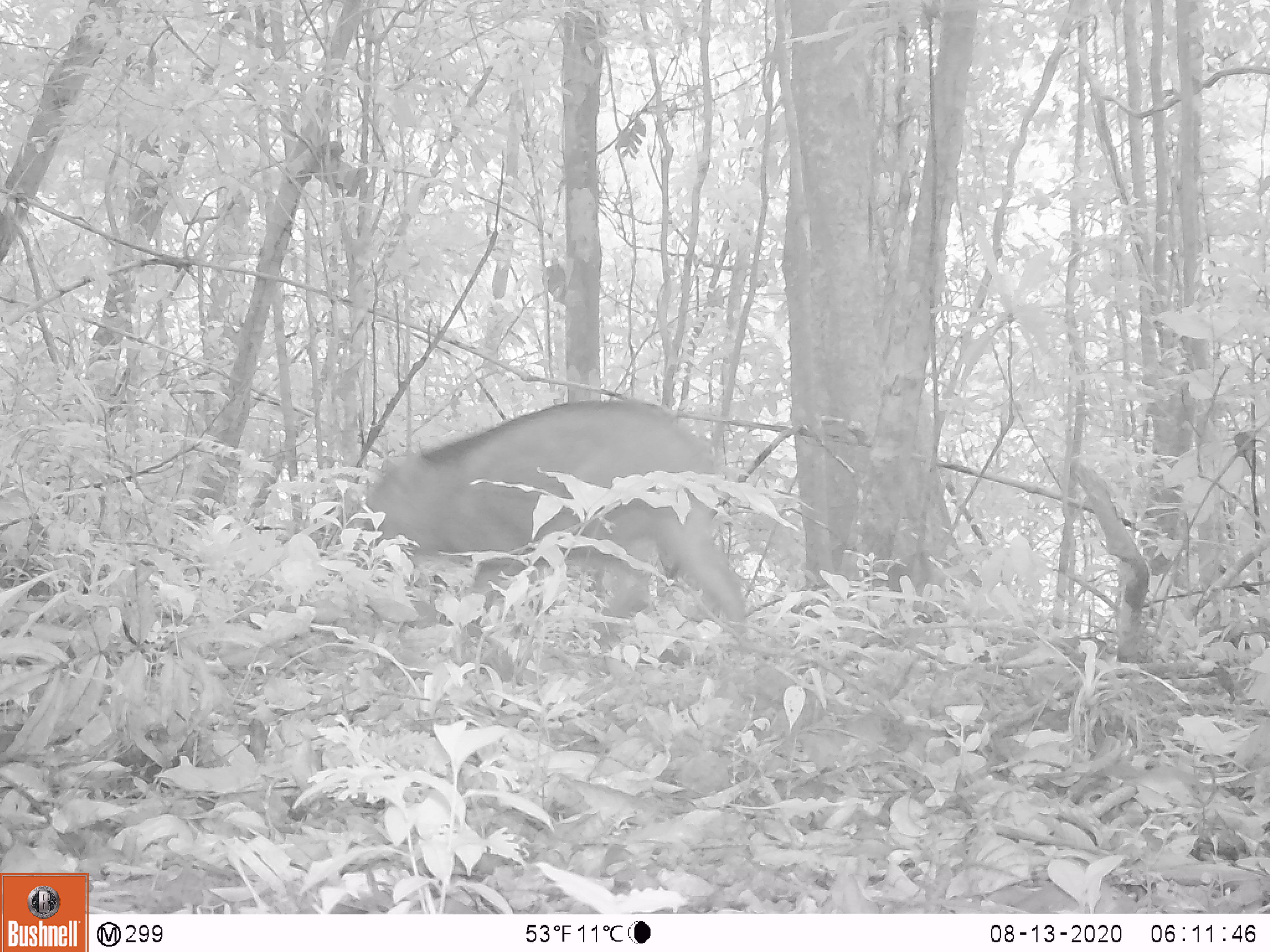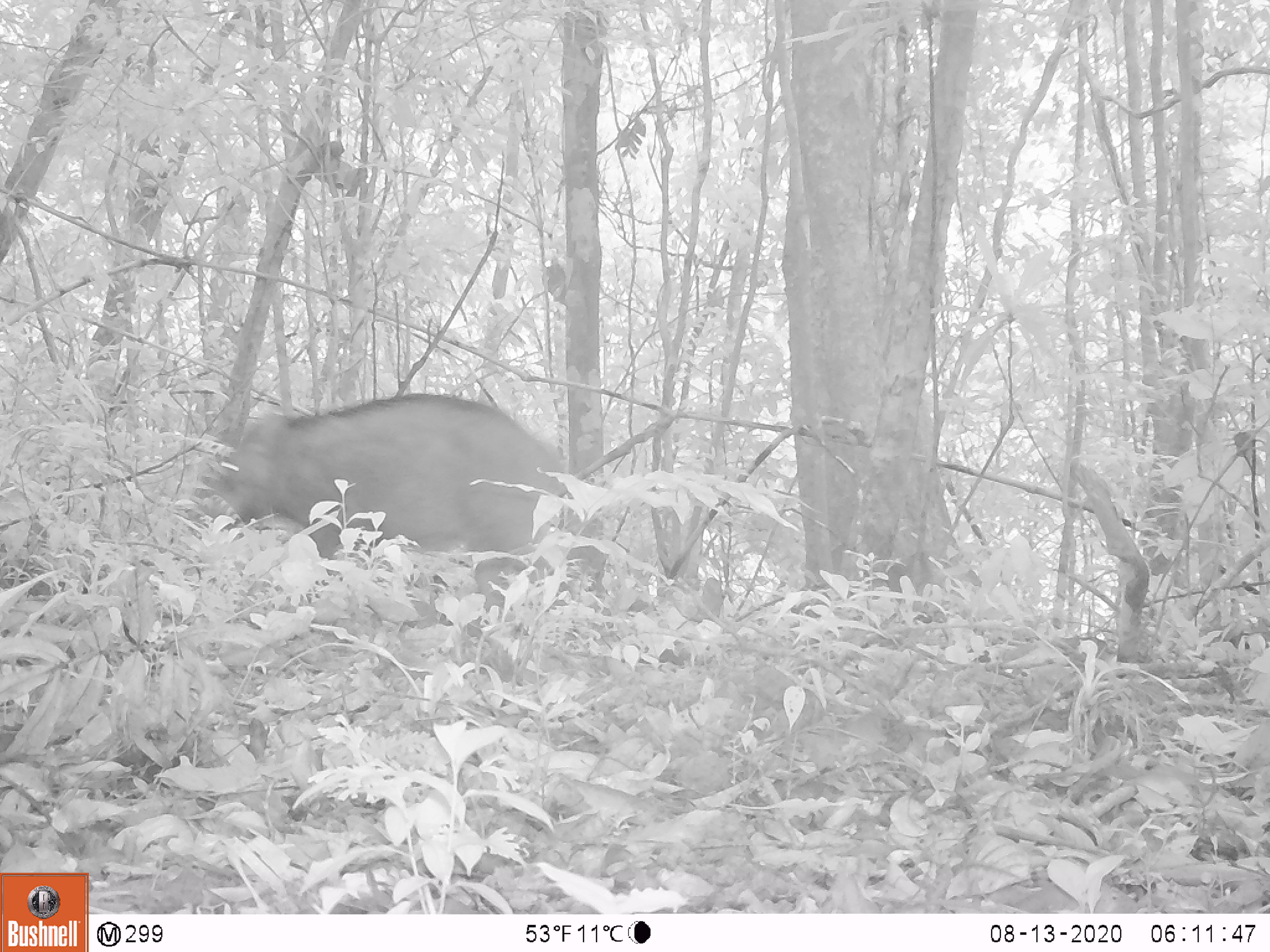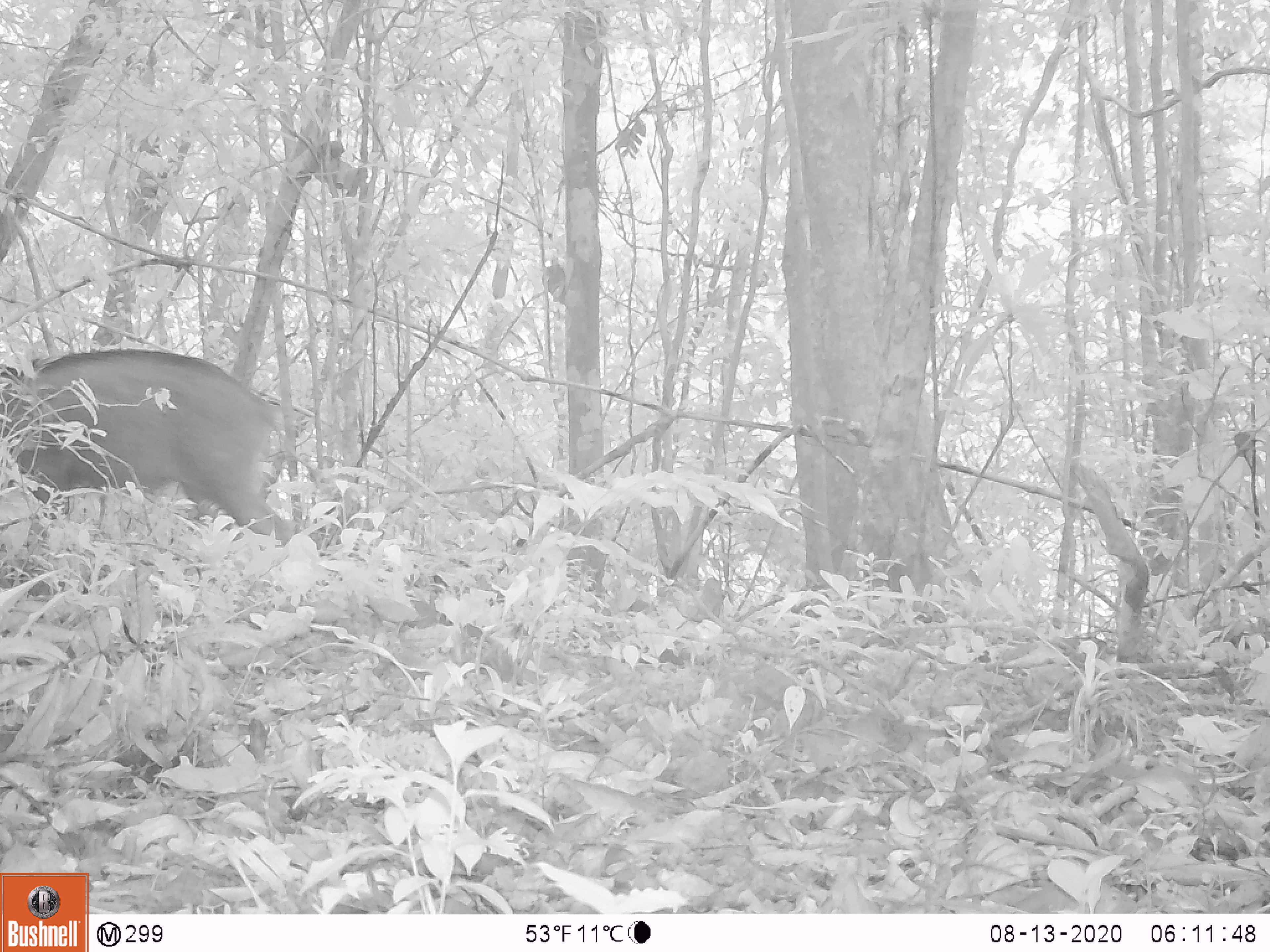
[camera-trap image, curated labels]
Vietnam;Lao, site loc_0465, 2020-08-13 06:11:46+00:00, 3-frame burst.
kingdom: Animalia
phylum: Chordata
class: Mammalia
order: Artiodactyla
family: Suidae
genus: Sus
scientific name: Sus scrofa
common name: eurasian wild pig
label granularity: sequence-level